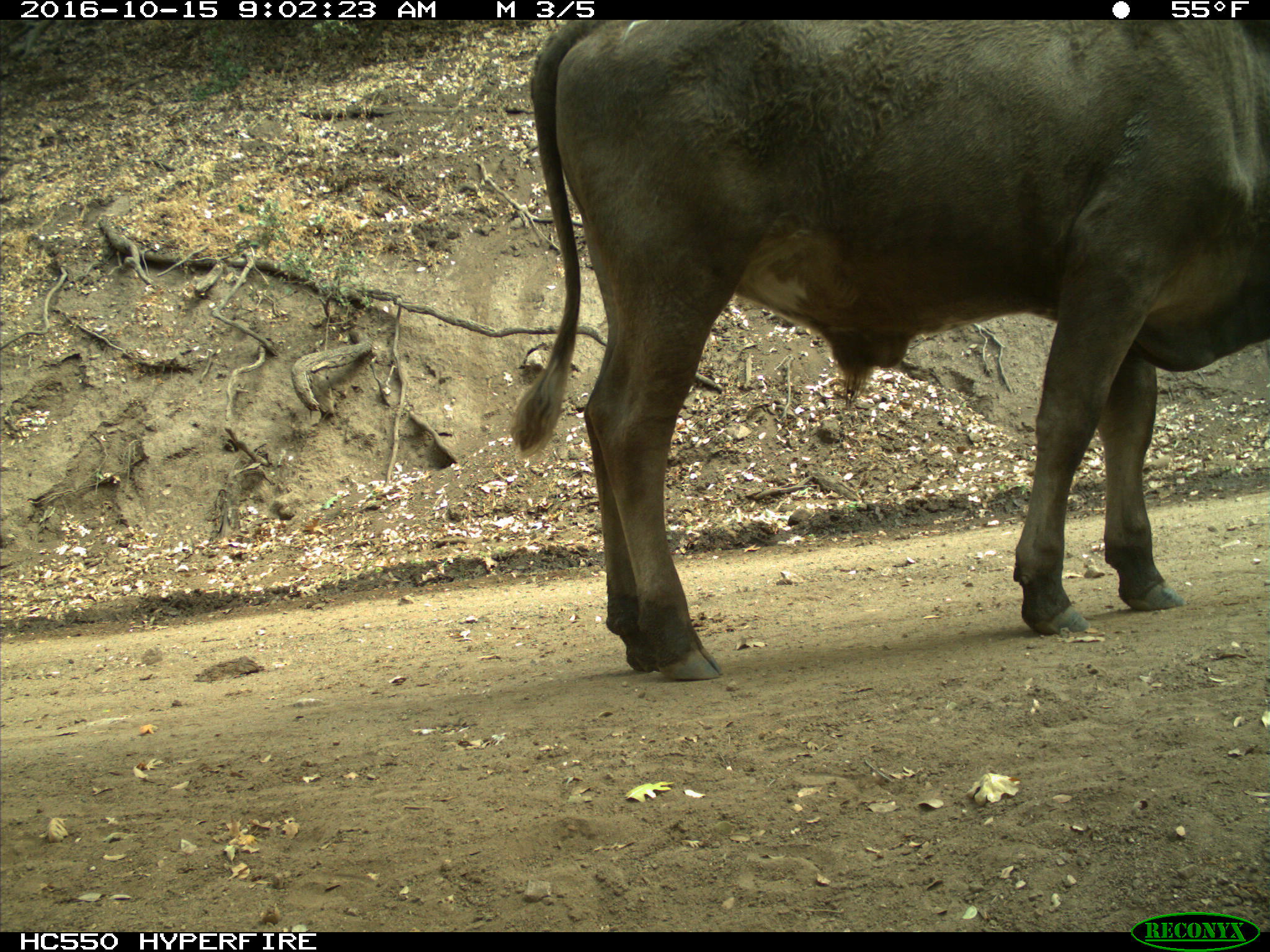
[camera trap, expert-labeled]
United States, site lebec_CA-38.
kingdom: Animalia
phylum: Chordata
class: Mammalia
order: Artiodactyla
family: Bovidae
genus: Bos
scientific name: Bos taurus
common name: domestic cow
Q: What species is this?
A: Bos taurus (domestic cow).